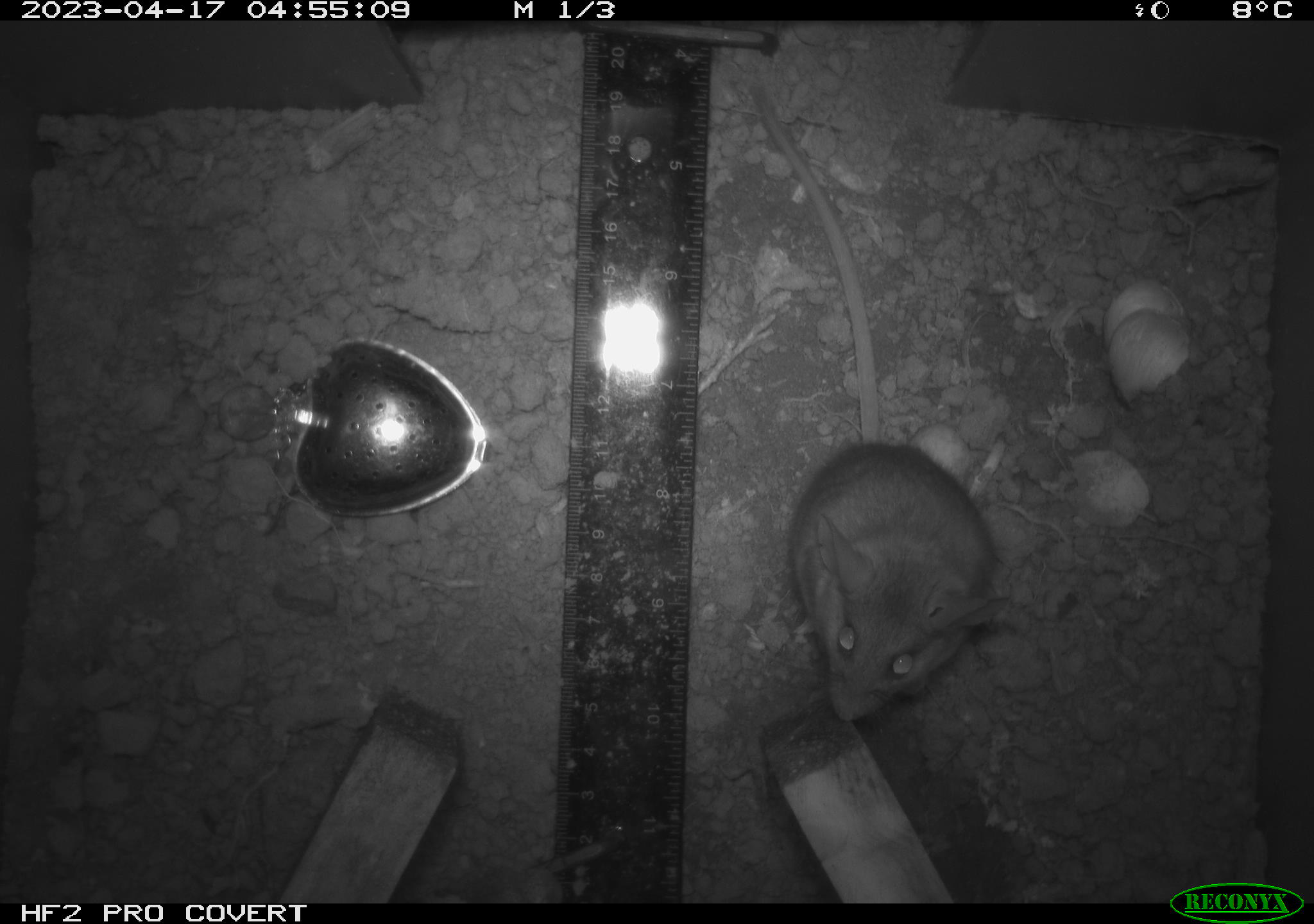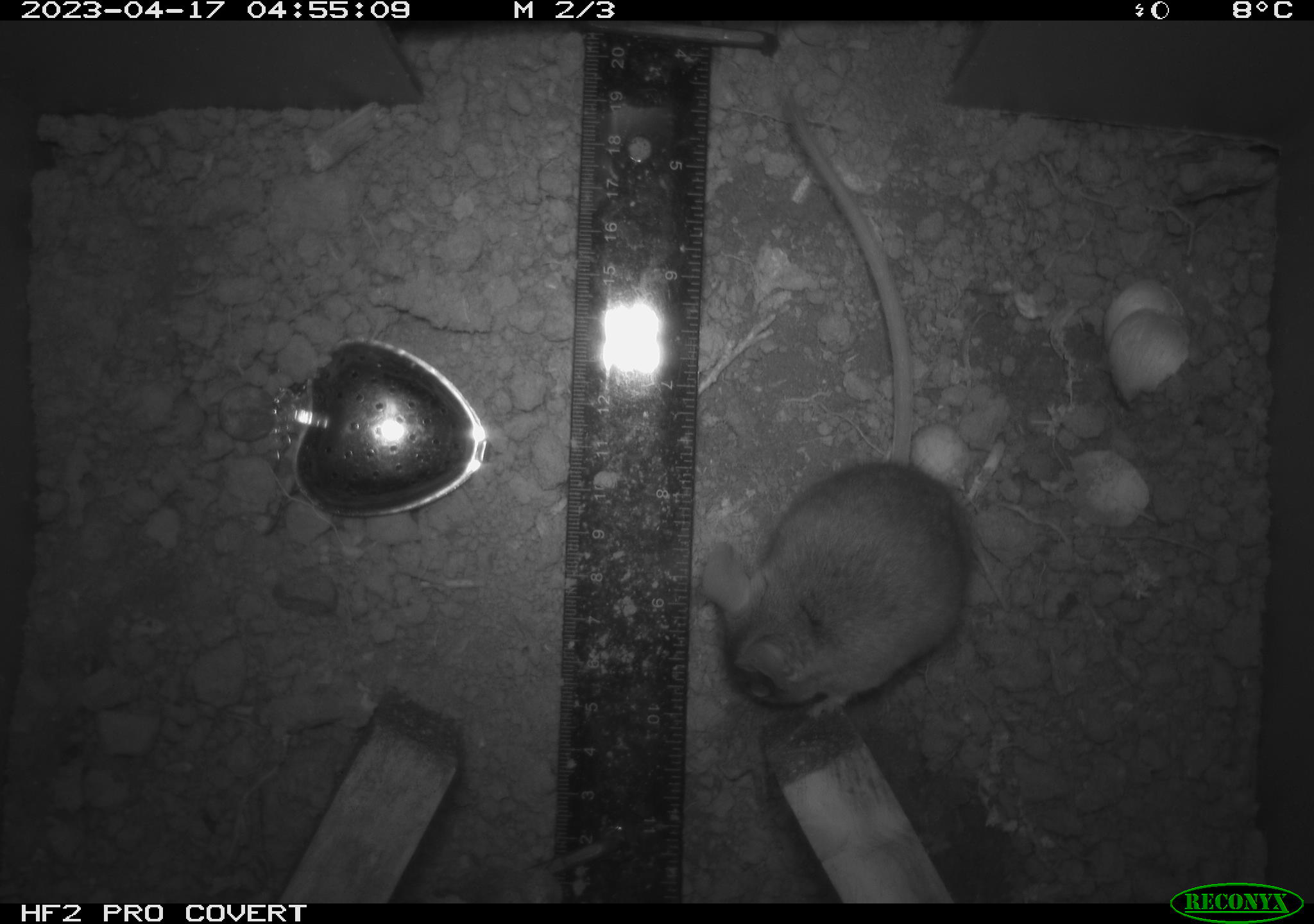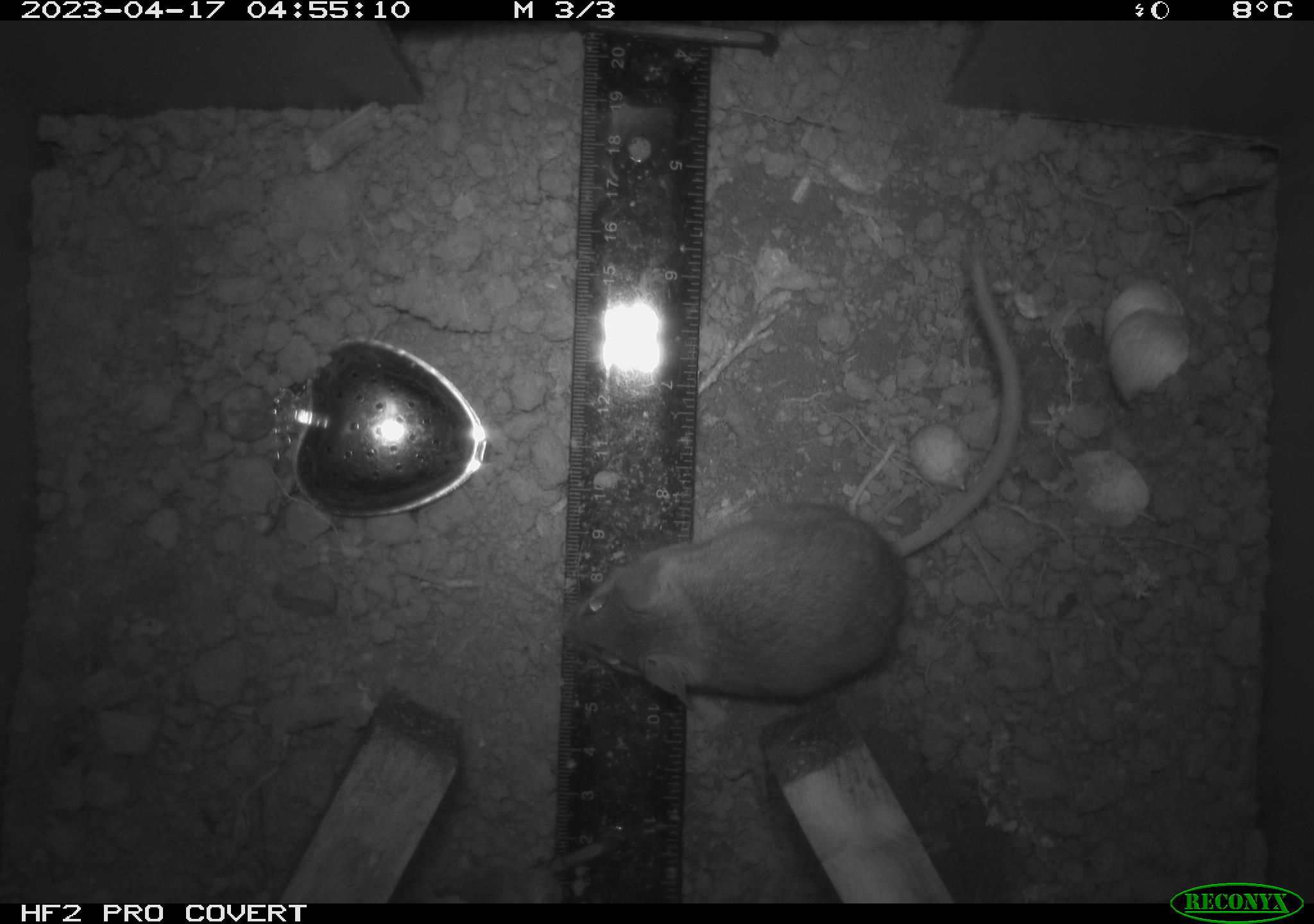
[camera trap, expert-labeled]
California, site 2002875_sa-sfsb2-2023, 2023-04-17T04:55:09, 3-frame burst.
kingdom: Animalia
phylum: Chordata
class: Mammalia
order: Rodentia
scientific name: Rodentia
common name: mouse species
Mouse species (Rodentia).